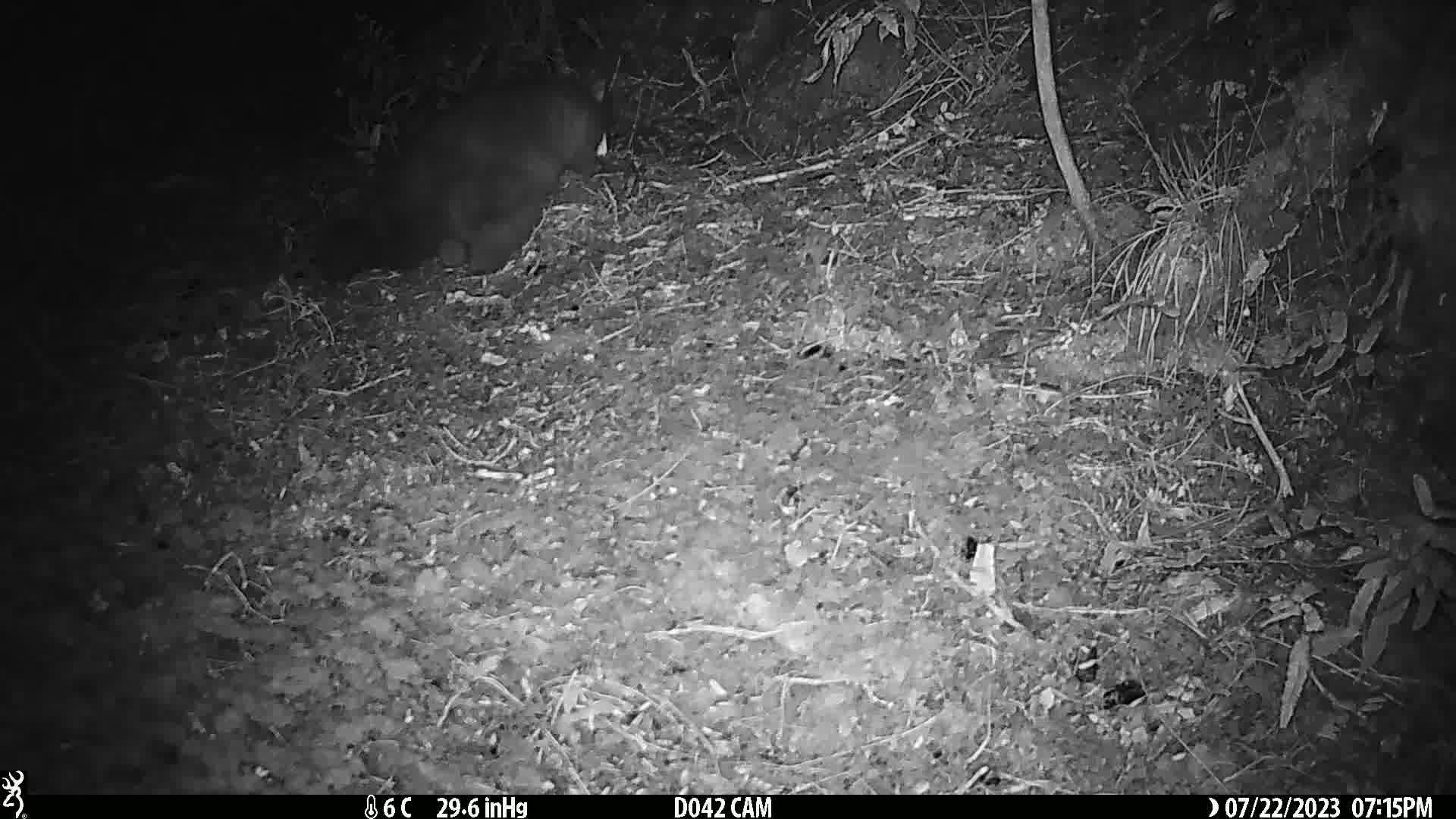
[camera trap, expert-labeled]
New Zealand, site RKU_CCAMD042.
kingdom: Animalia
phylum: Chordata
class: Mammalia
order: Diprotodontia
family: Phalangeridae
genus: Trichosurus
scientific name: Trichosurus vulpecula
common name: common brushtail possum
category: possum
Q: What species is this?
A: Possum (common brushtail possum) (Trichosurus vulpecula).